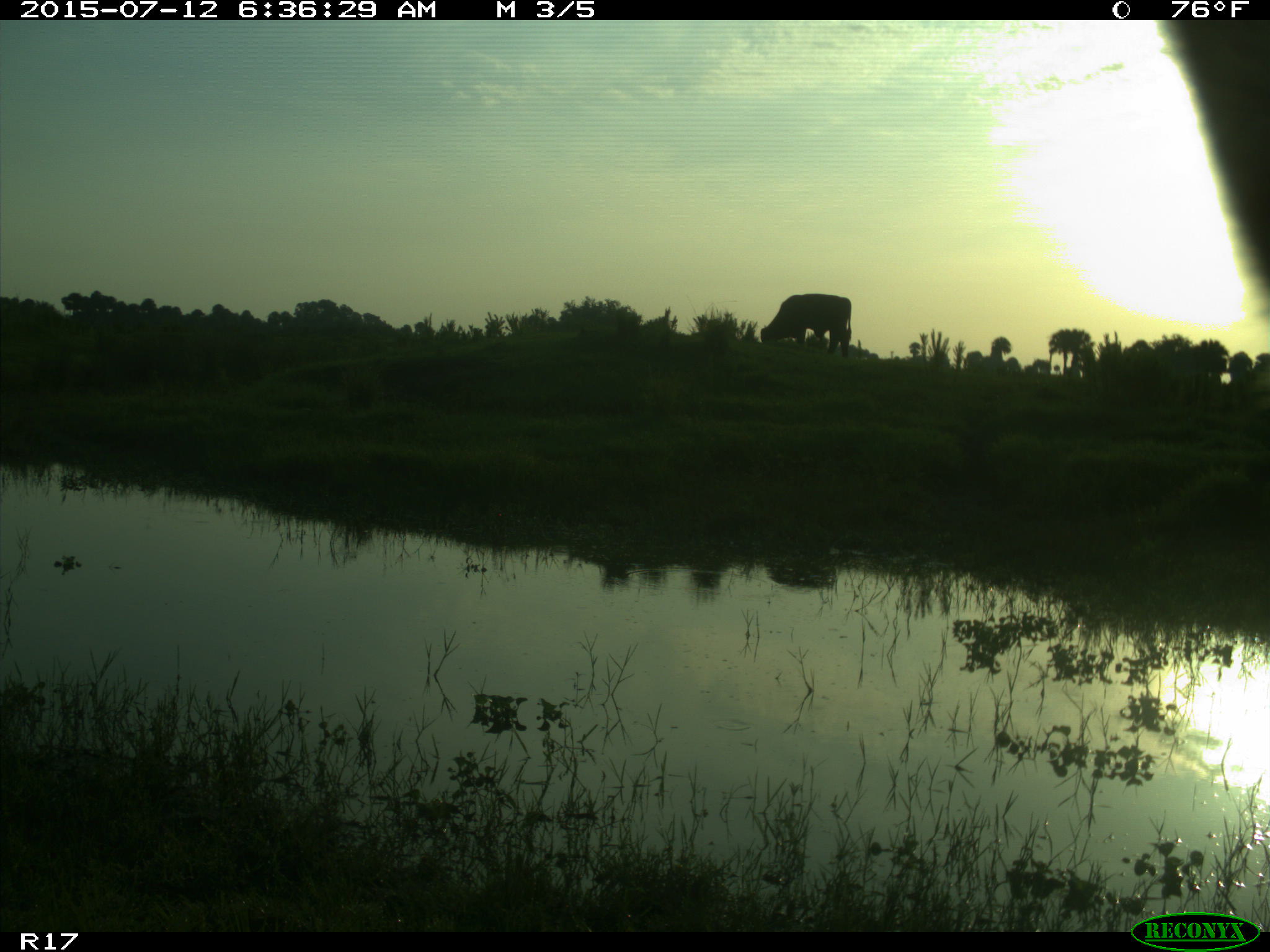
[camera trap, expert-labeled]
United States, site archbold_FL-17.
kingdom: Animalia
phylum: Chordata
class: Mammalia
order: Artiodactyla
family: Bovidae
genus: Bos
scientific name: Bos taurus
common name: domestic cow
Bos taurus (domestic cow).